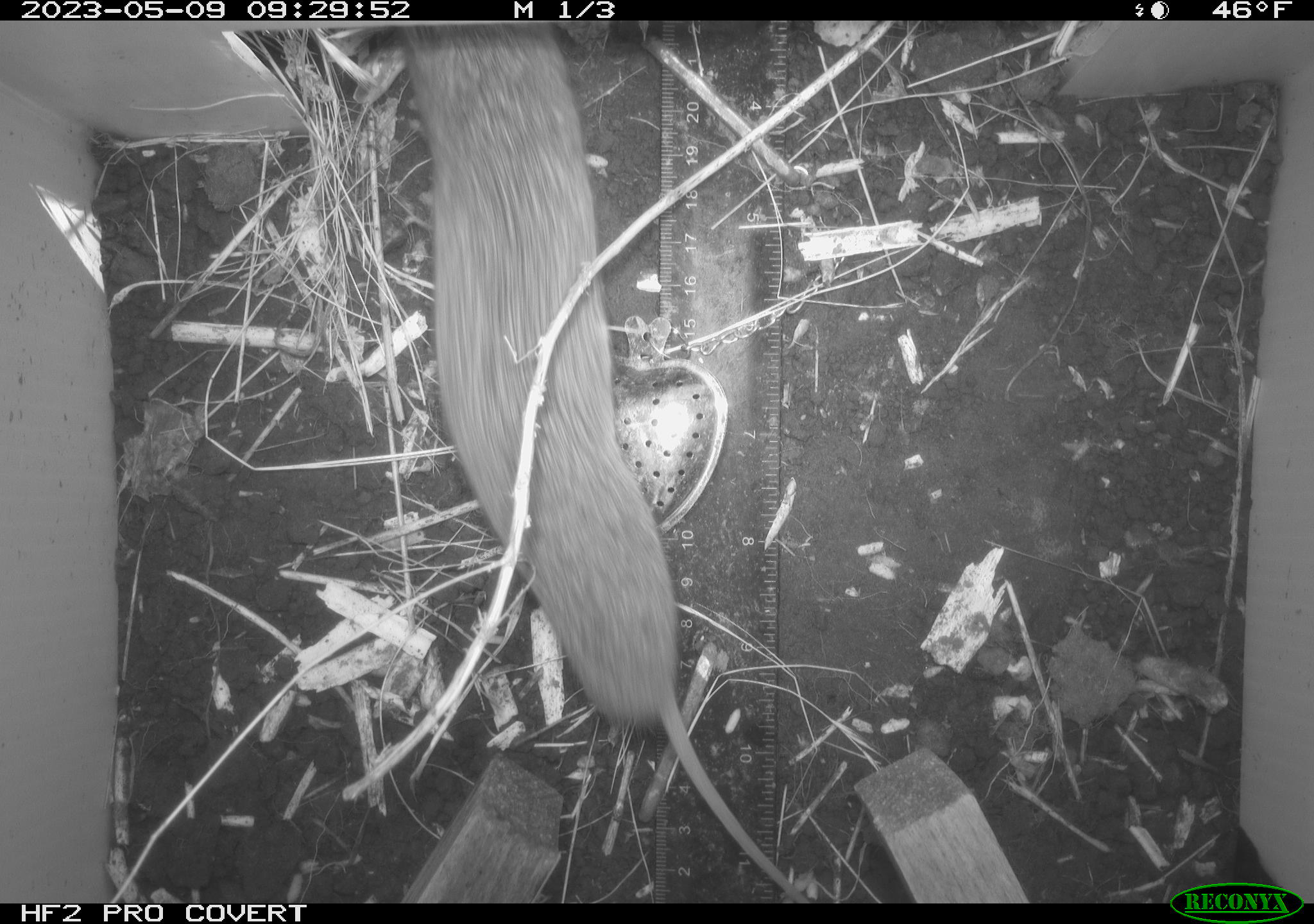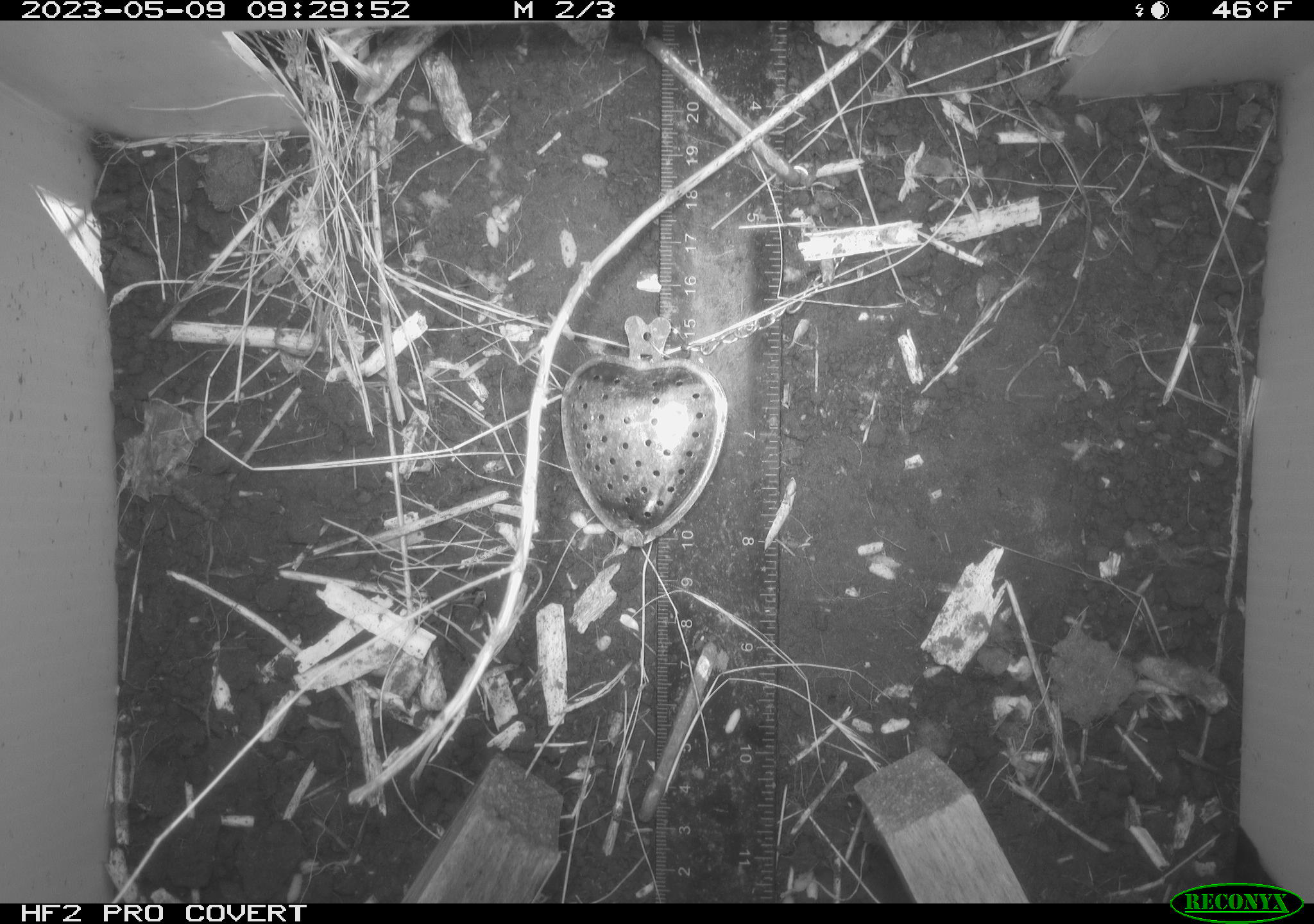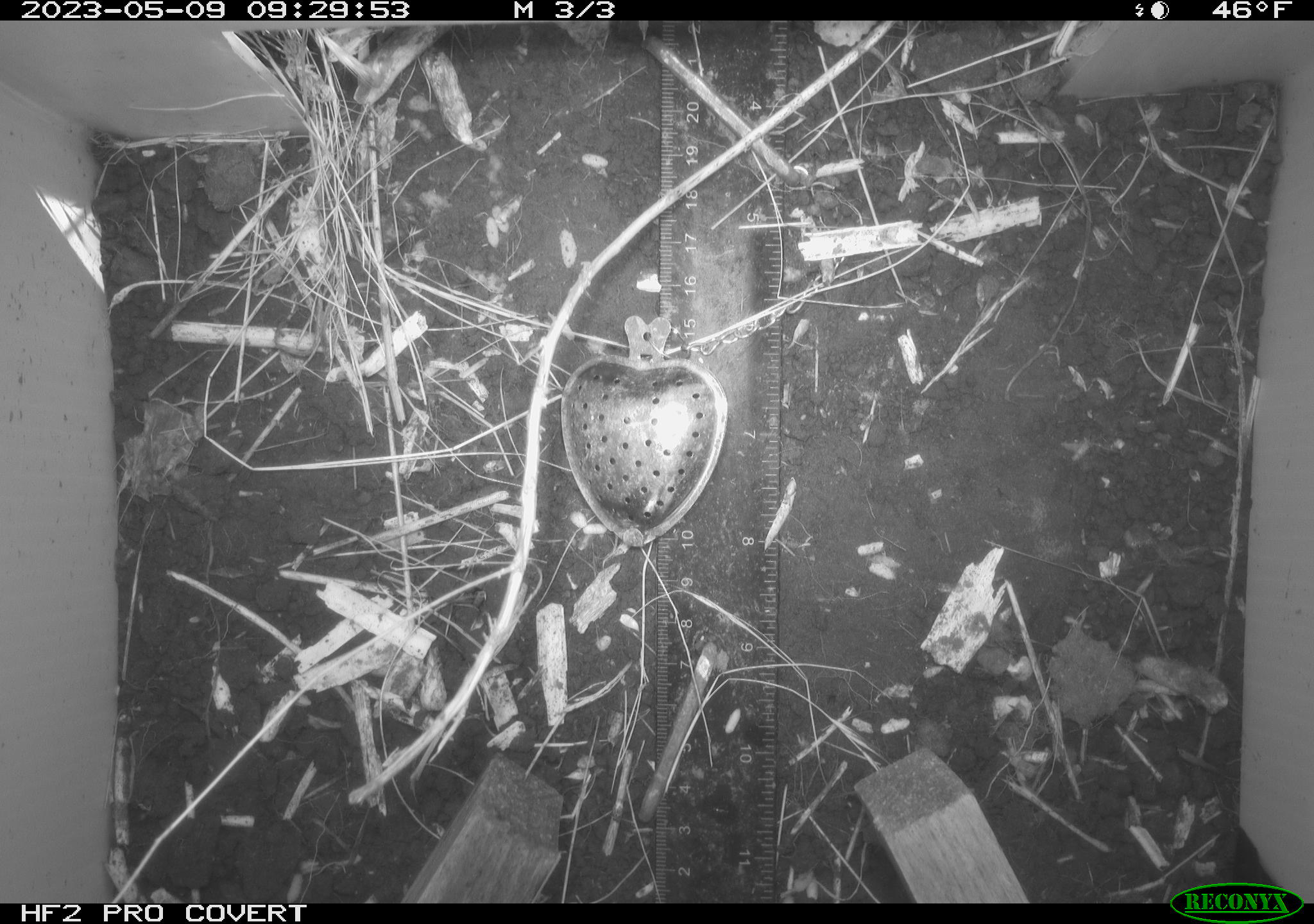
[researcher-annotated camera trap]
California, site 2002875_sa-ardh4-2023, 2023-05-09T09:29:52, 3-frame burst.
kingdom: Animalia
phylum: Chordata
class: Mammalia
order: Rodentia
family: Cricetidae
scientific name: Arvicolinae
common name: voles, lemmings, and muskrats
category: arvicolinae subfamily